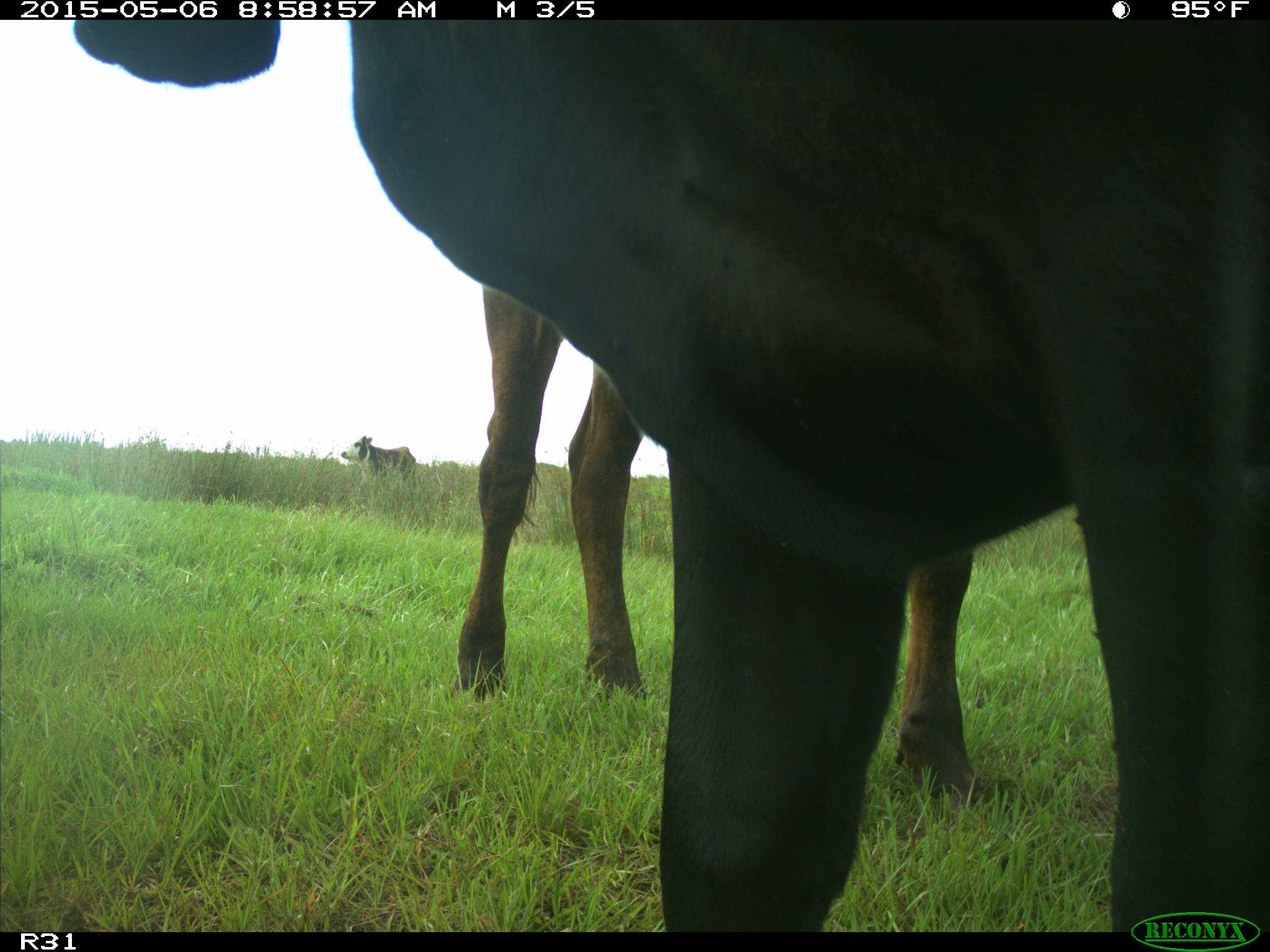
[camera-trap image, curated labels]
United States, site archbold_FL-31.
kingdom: Animalia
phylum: Chordata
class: Mammalia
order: Artiodactyla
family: Bovidae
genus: Bos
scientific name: Bos taurus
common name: domestic cow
Bos taurus (domestic cow).